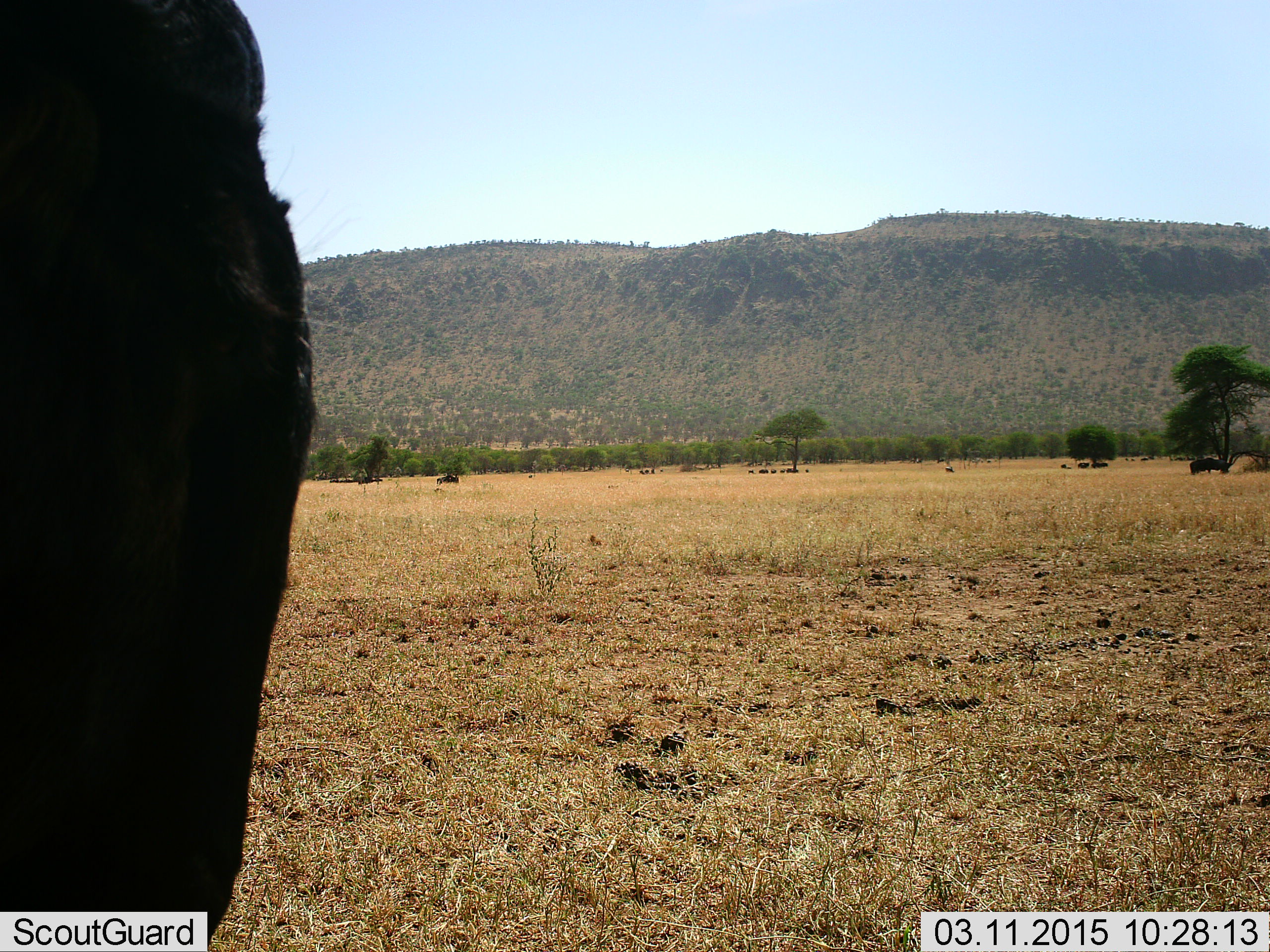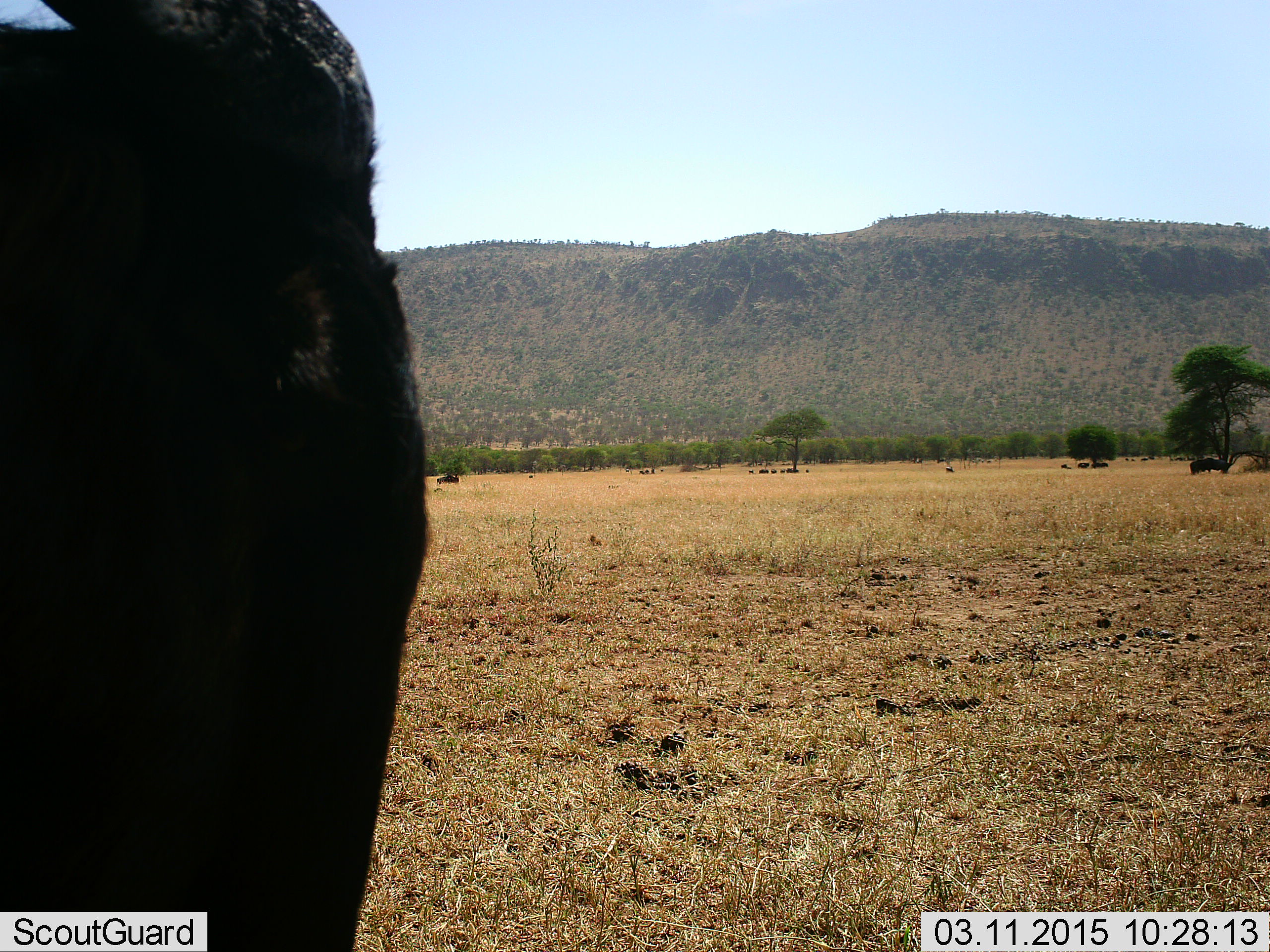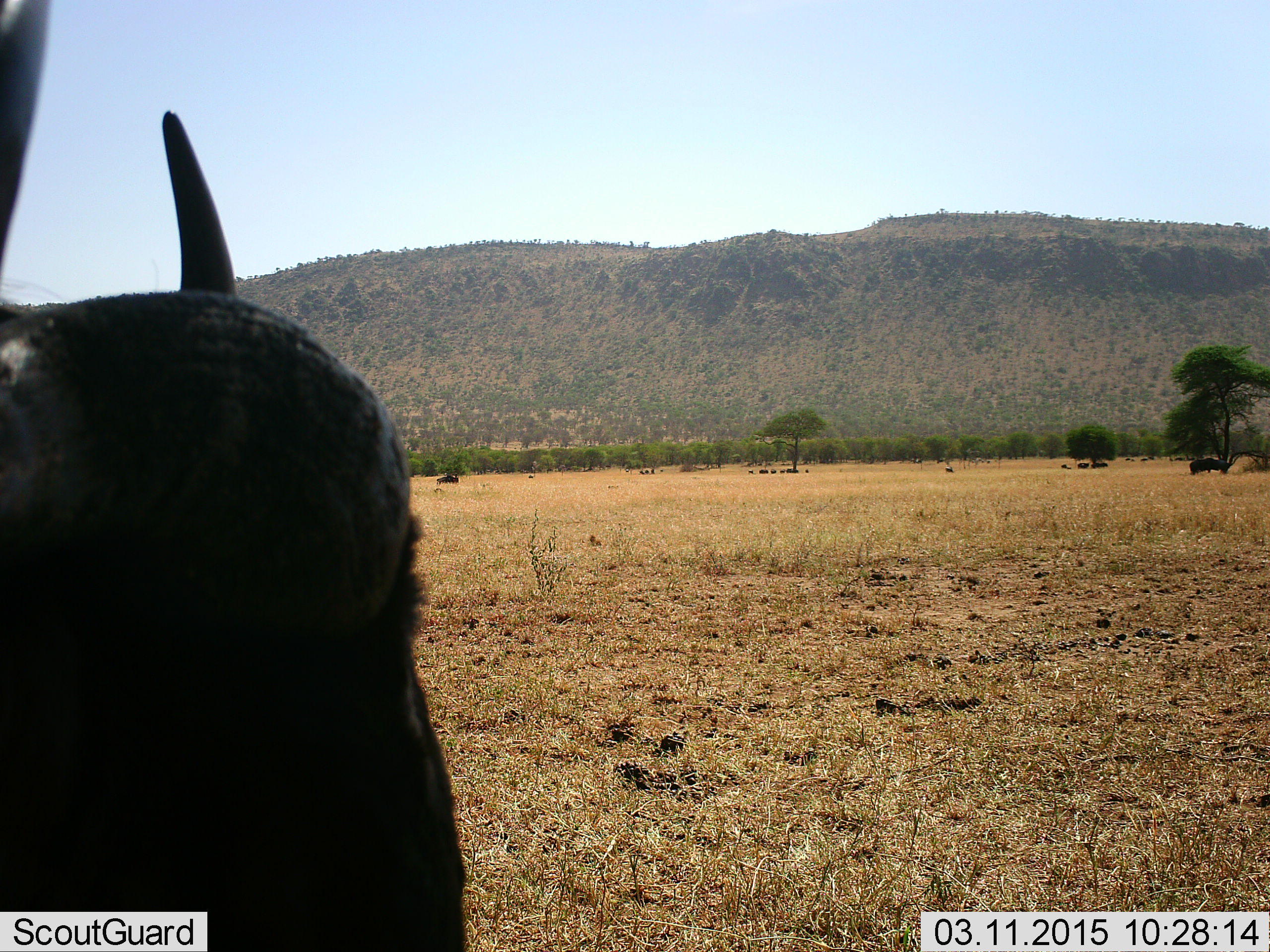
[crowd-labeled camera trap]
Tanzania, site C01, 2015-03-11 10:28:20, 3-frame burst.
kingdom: Animalia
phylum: Chordata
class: Mammalia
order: Artiodactyla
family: Bovidae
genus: Connochaetes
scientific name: Connochaetes taurinus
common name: blue wildebeest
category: wildebeest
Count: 2.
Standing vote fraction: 100%.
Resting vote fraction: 40%.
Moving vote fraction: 0%.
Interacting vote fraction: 0%.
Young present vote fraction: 0%.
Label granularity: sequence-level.